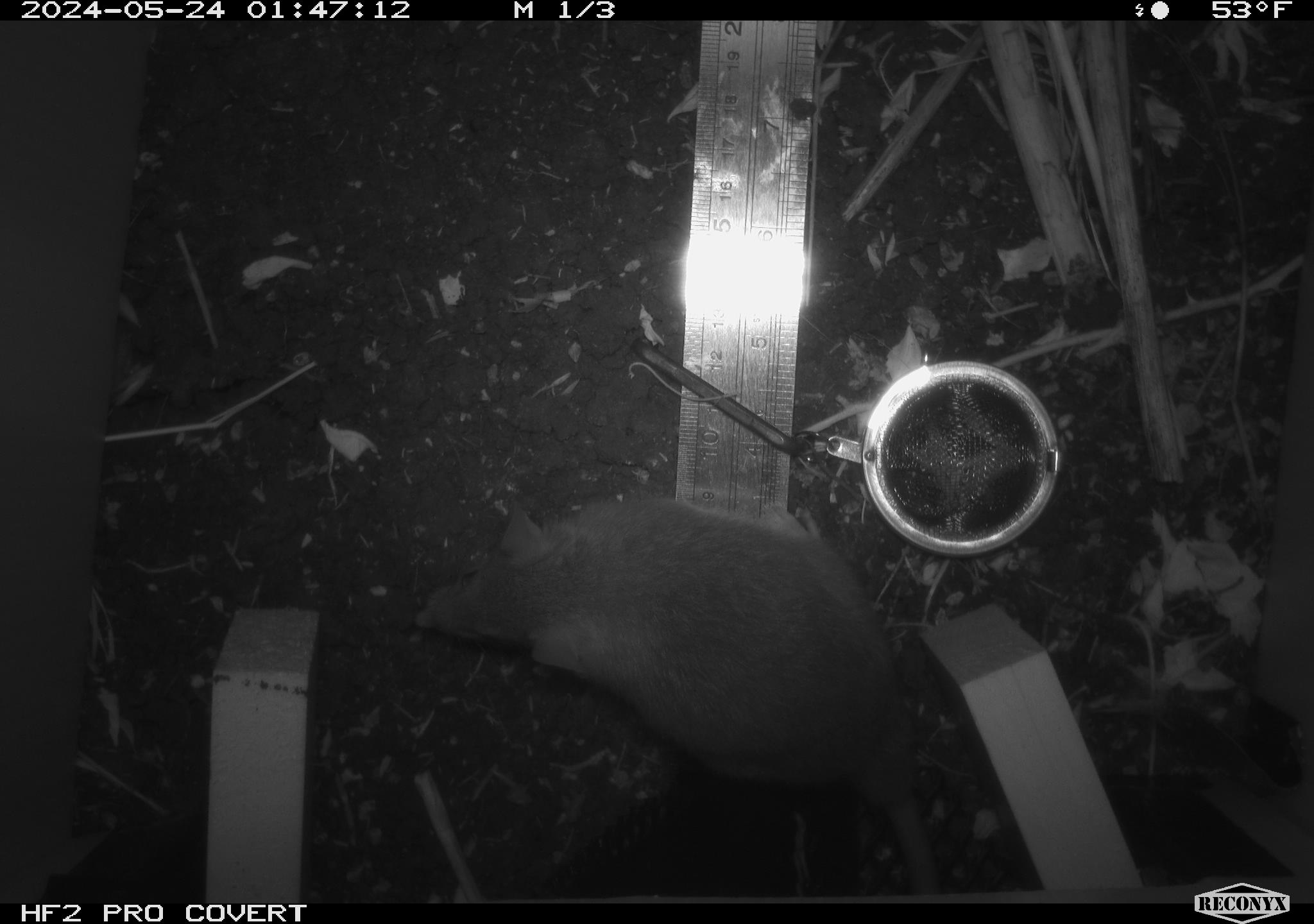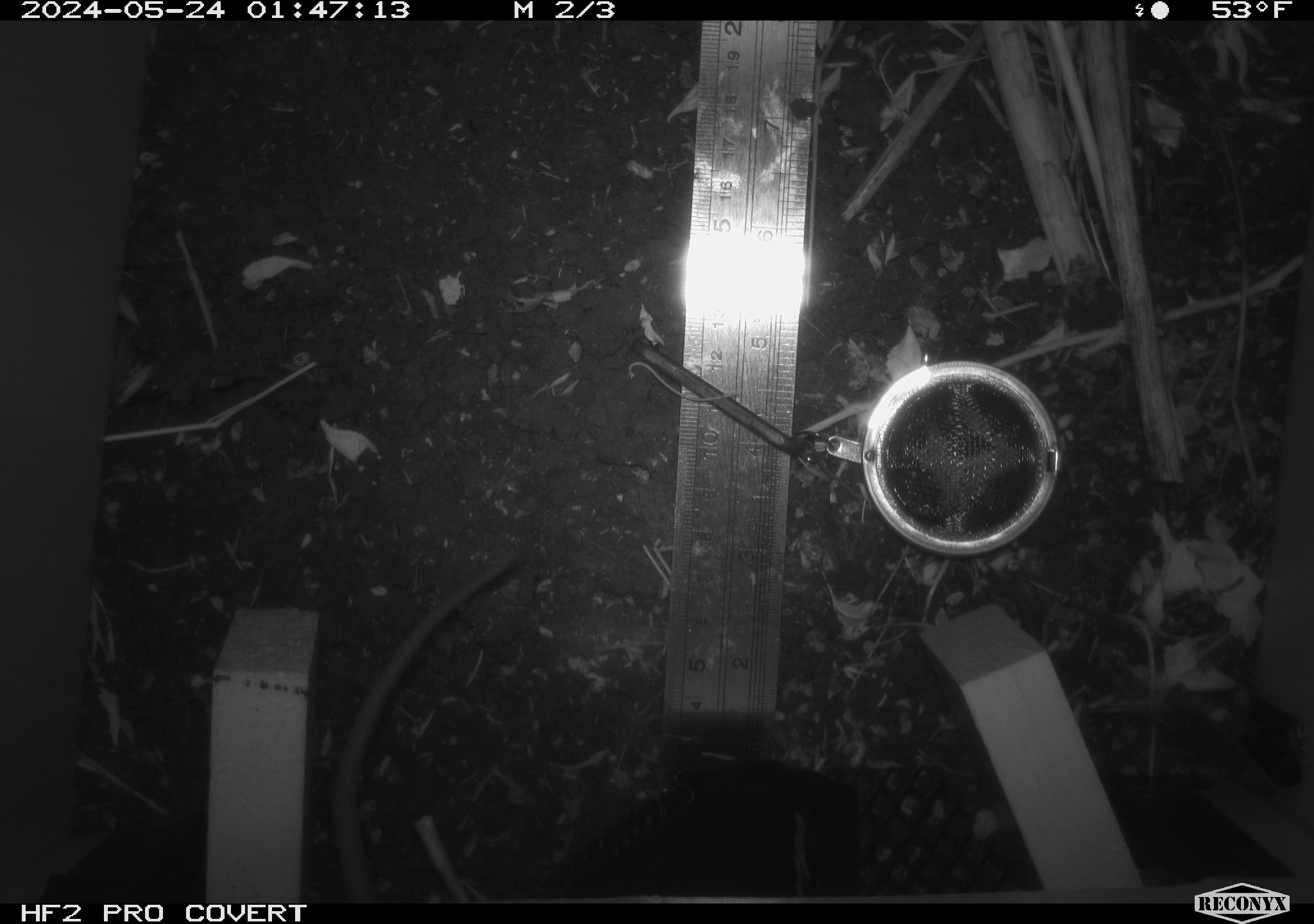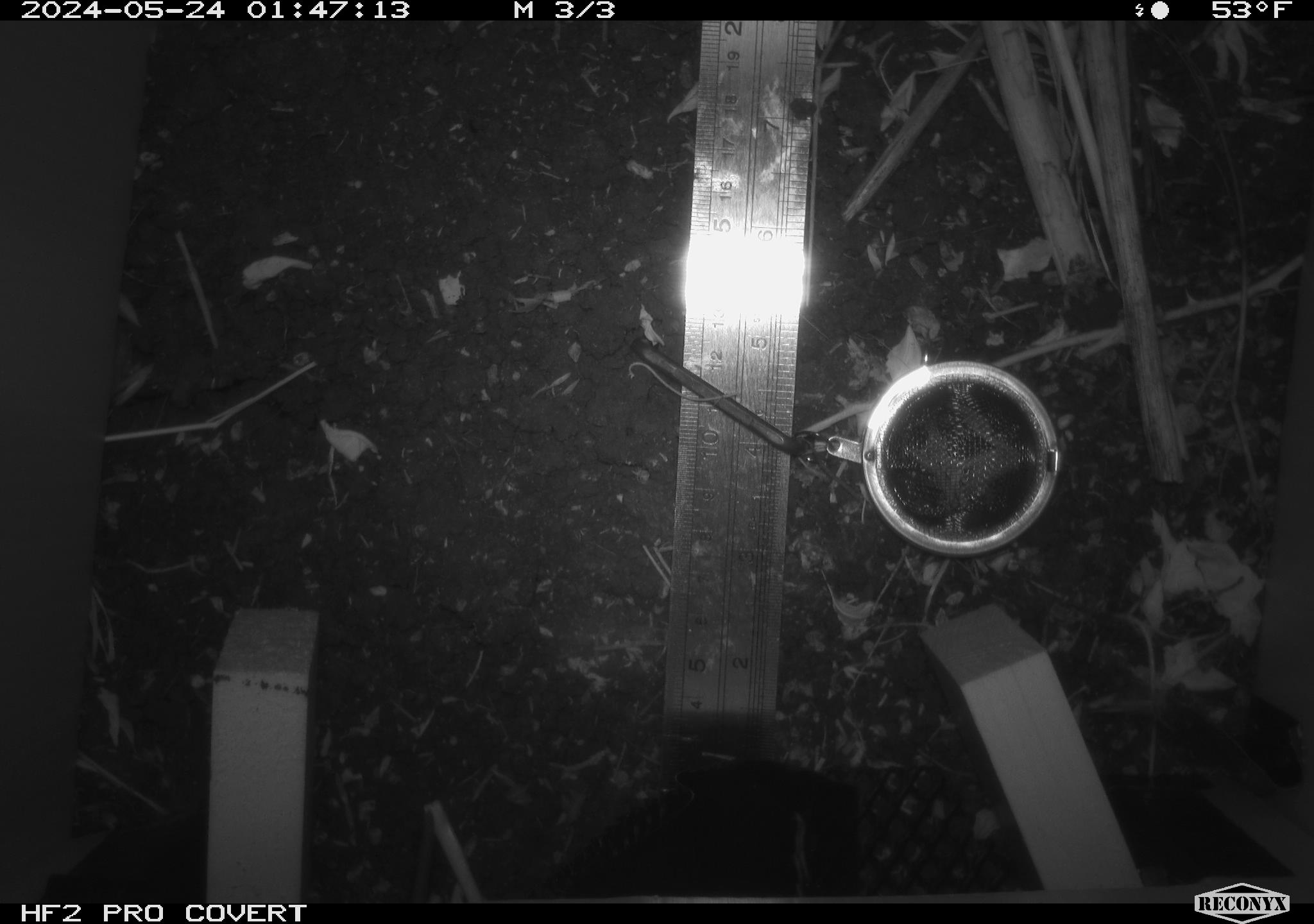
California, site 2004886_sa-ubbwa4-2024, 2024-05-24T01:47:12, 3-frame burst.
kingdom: Animalia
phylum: Chordata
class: Mammalia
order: Rodentia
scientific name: Rodentia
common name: woodrat or rat or mouse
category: woodrat or rat or mouse species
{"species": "woodrat or rat or mouse species (woodrat or rat or mouse) (Rodentia)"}